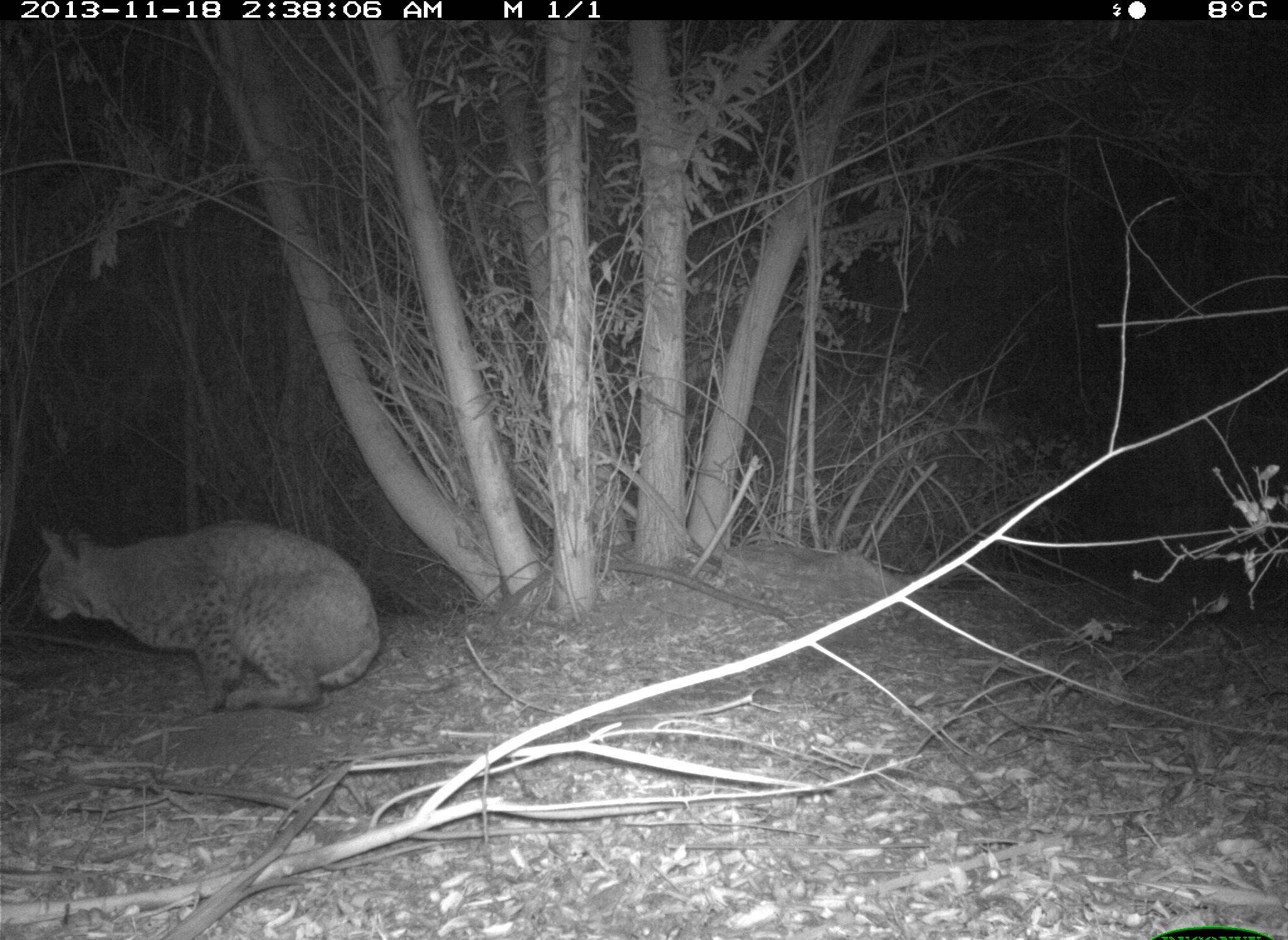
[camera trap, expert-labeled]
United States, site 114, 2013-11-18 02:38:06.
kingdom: Animalia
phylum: Chordata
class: Mammalia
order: Carnivora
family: Felidae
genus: Lynx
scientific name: Lynx rufus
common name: bobcat